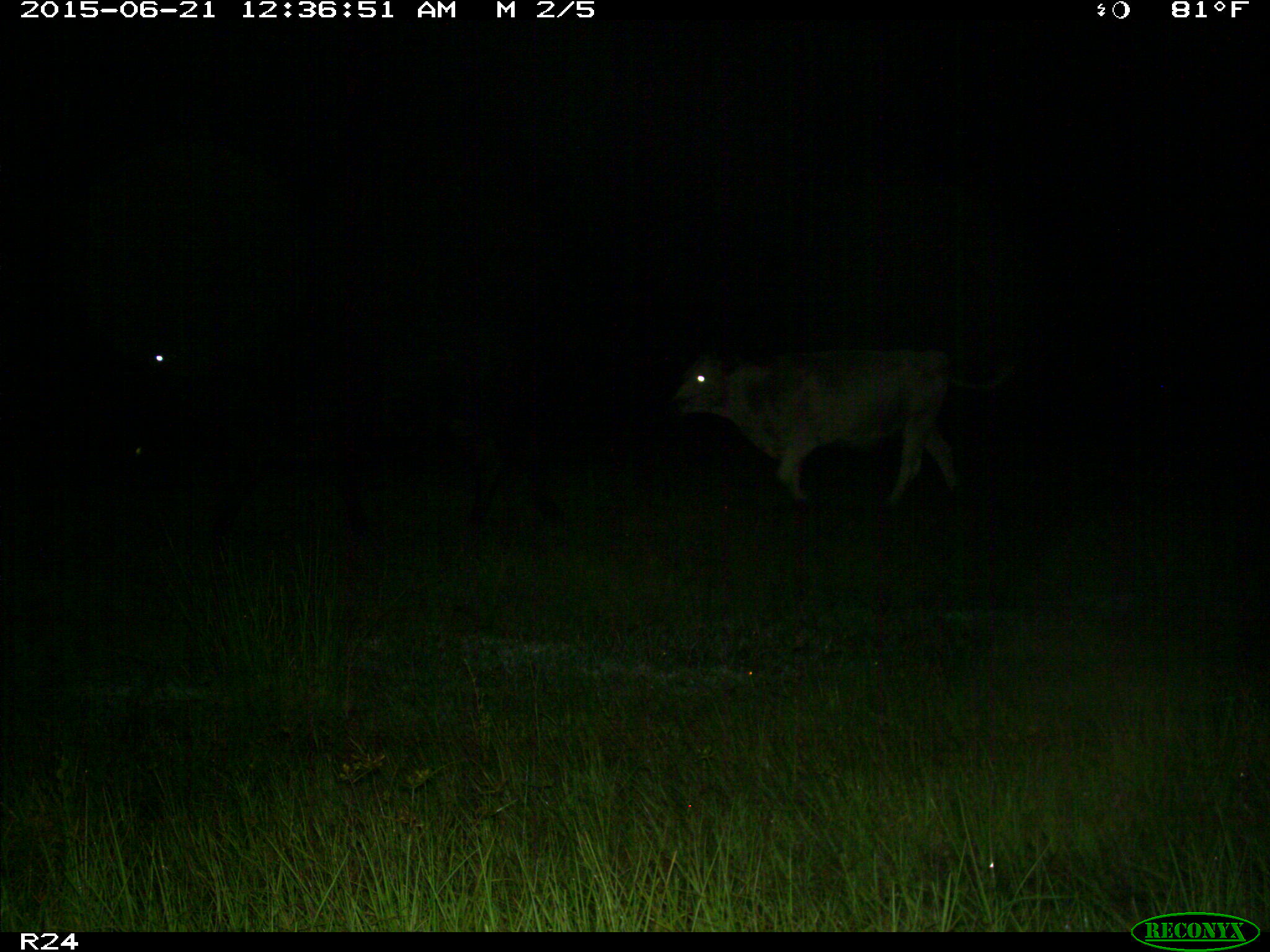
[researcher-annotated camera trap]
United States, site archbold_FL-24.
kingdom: Animalia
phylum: Chordata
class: Mammalia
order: Artiodactyla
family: Bovidae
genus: Bos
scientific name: Bos taurus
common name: domestic cow